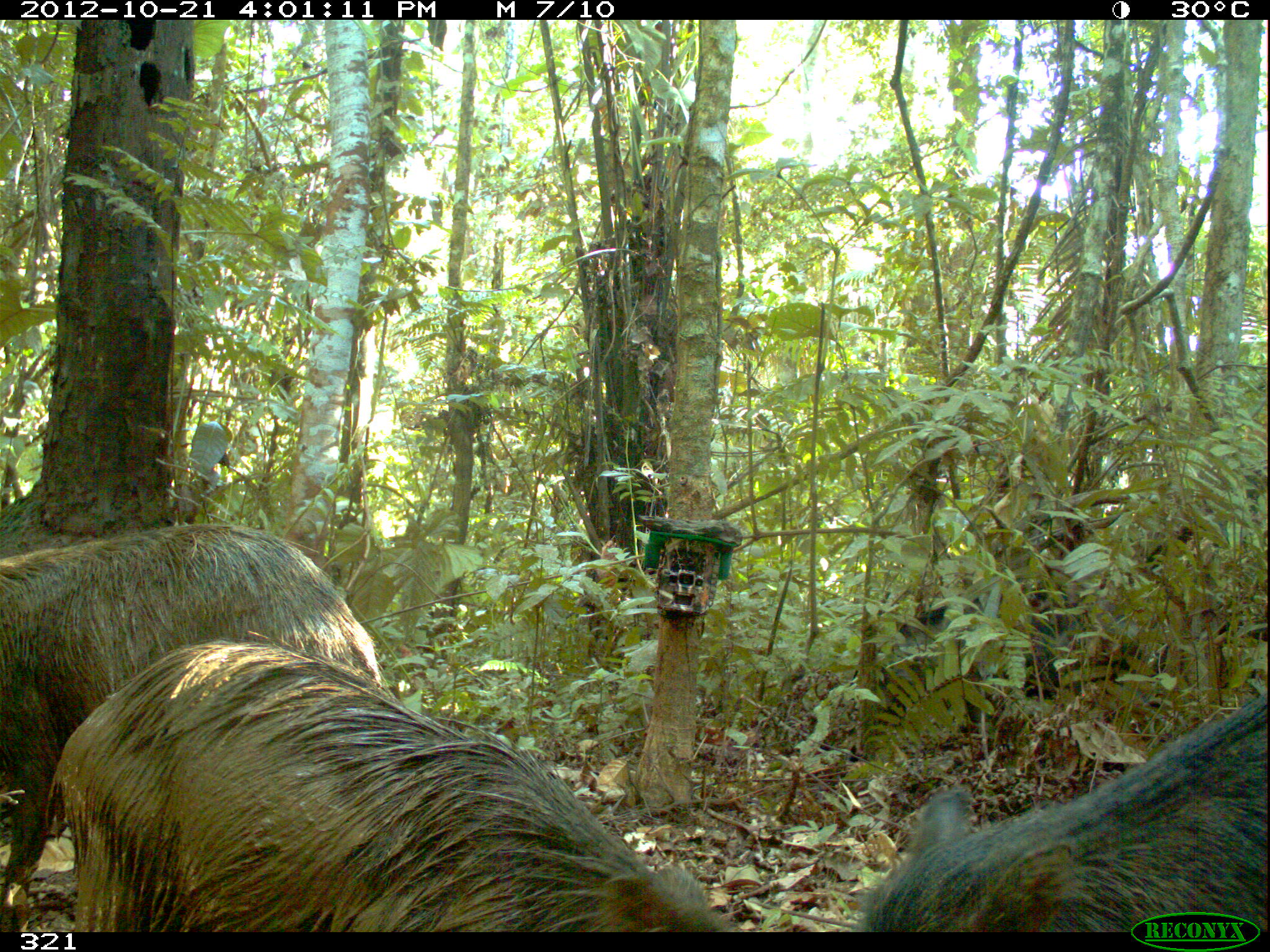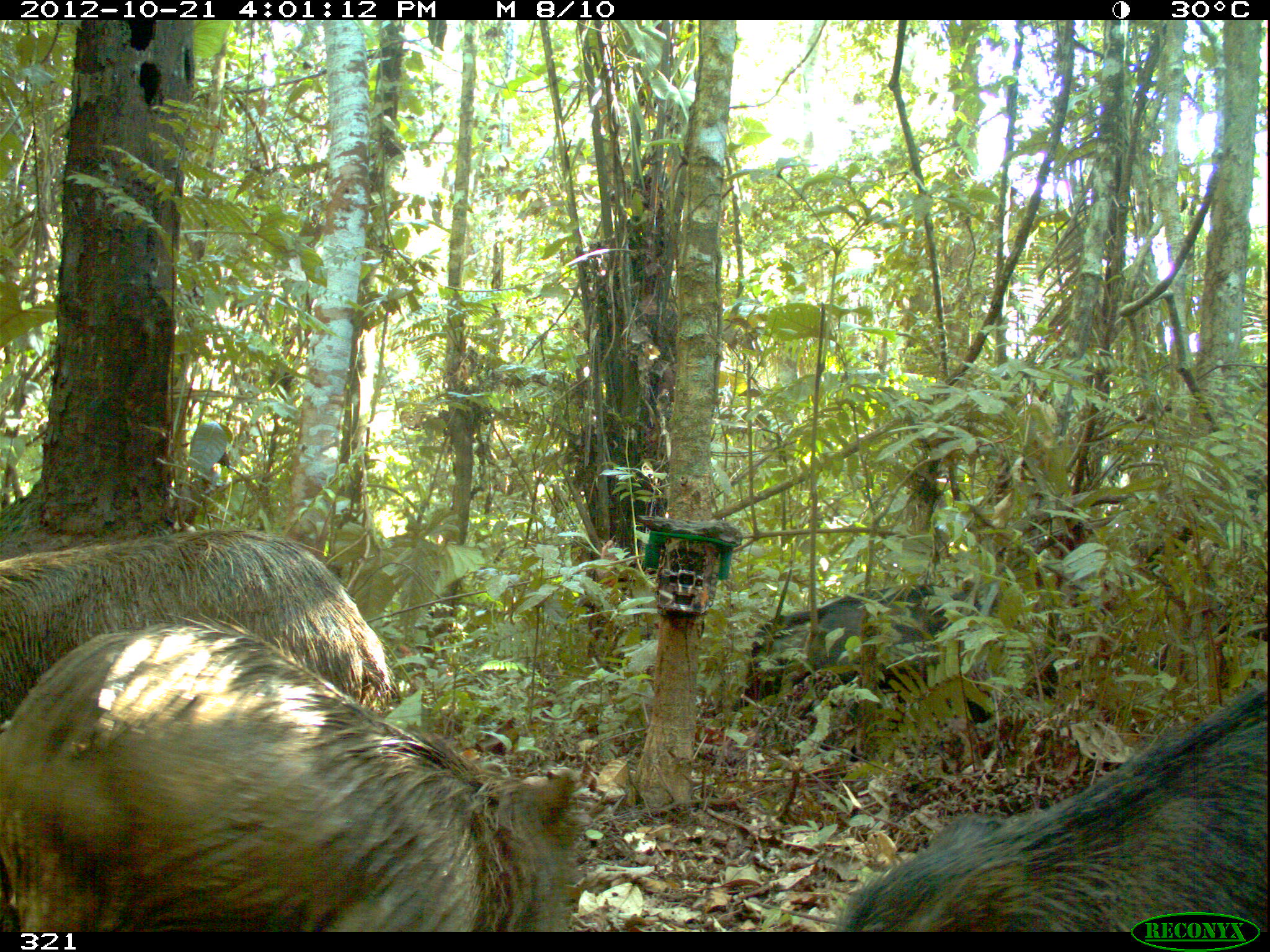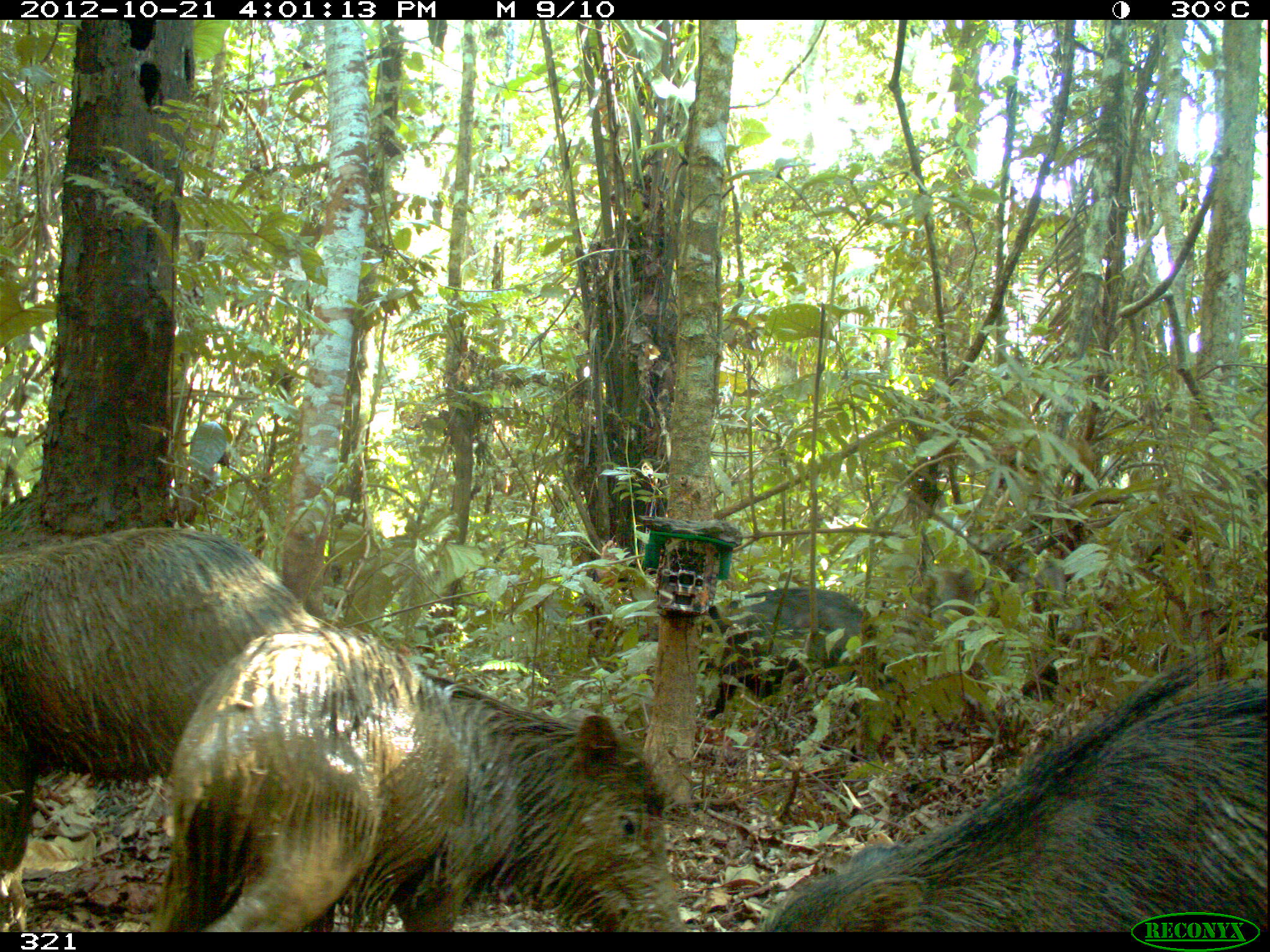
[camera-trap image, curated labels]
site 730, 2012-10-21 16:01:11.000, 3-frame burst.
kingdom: Animalia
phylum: Chordata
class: Mammalia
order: Artiodactyla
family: Tayassuidae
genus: Tayassu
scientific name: Tayassu pecari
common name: white-lipped peccary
Tayassu pecari (white-lipped peccary).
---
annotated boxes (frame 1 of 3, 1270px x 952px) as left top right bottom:
tayassu pecari: 45 627 742 933; 0 522 382 932; 860 688 1270 933; 894 506 1227 693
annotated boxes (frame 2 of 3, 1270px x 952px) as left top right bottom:
tayassu pecari: 0 610 589 932; 1 525 393 899; 827 679 1267 935; 692 586 1058 765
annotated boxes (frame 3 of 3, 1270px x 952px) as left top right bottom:
tayassu pecari: 143 622 685 931; 746 636 1267 931; 0 525 321 932; 697 586 876 725